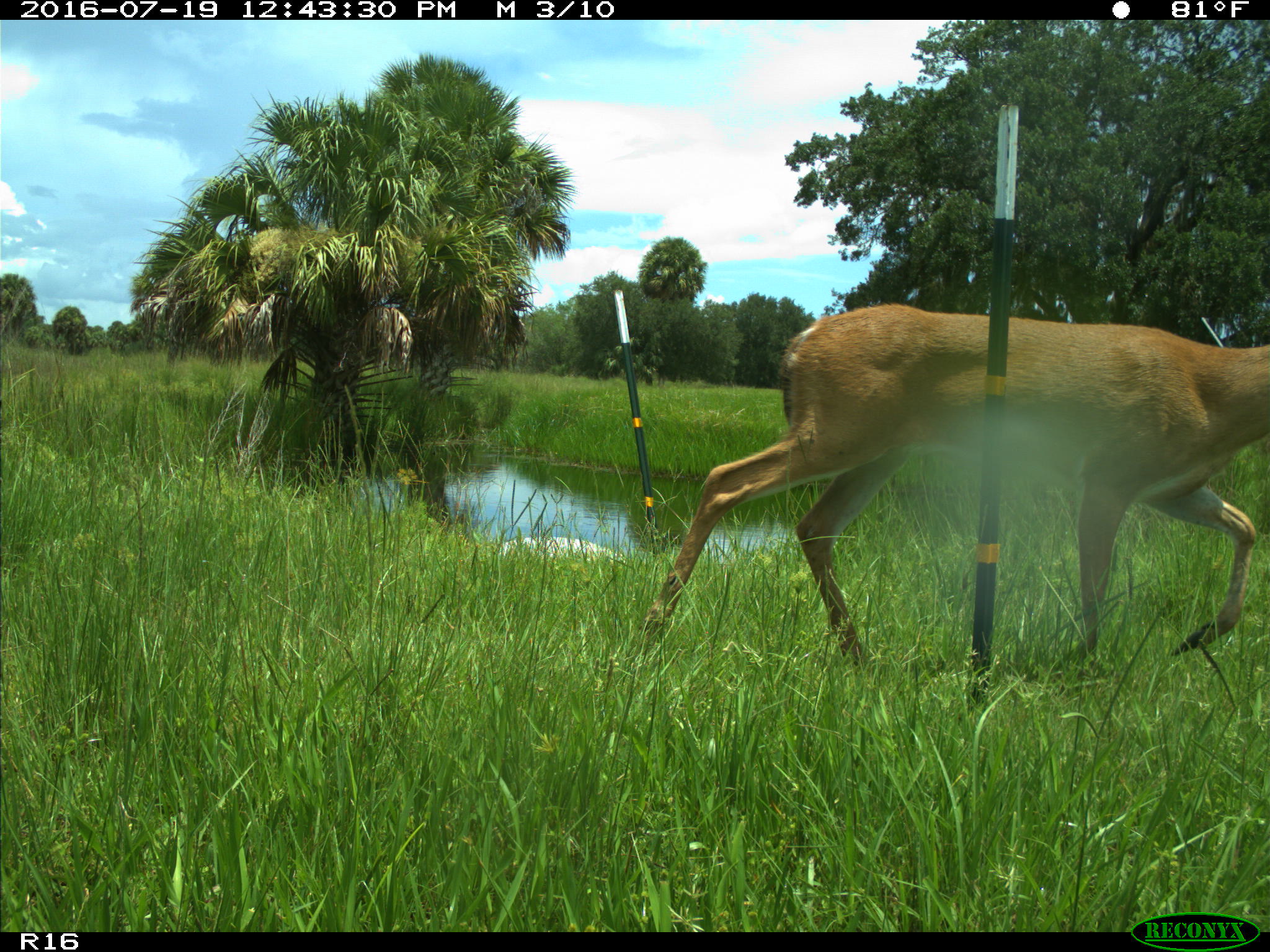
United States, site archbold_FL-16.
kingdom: Animalia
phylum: Chordata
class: Mammalia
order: Artiodactyla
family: Cervidae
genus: Odocoileus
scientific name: Odocoileus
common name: deer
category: unidentified deer